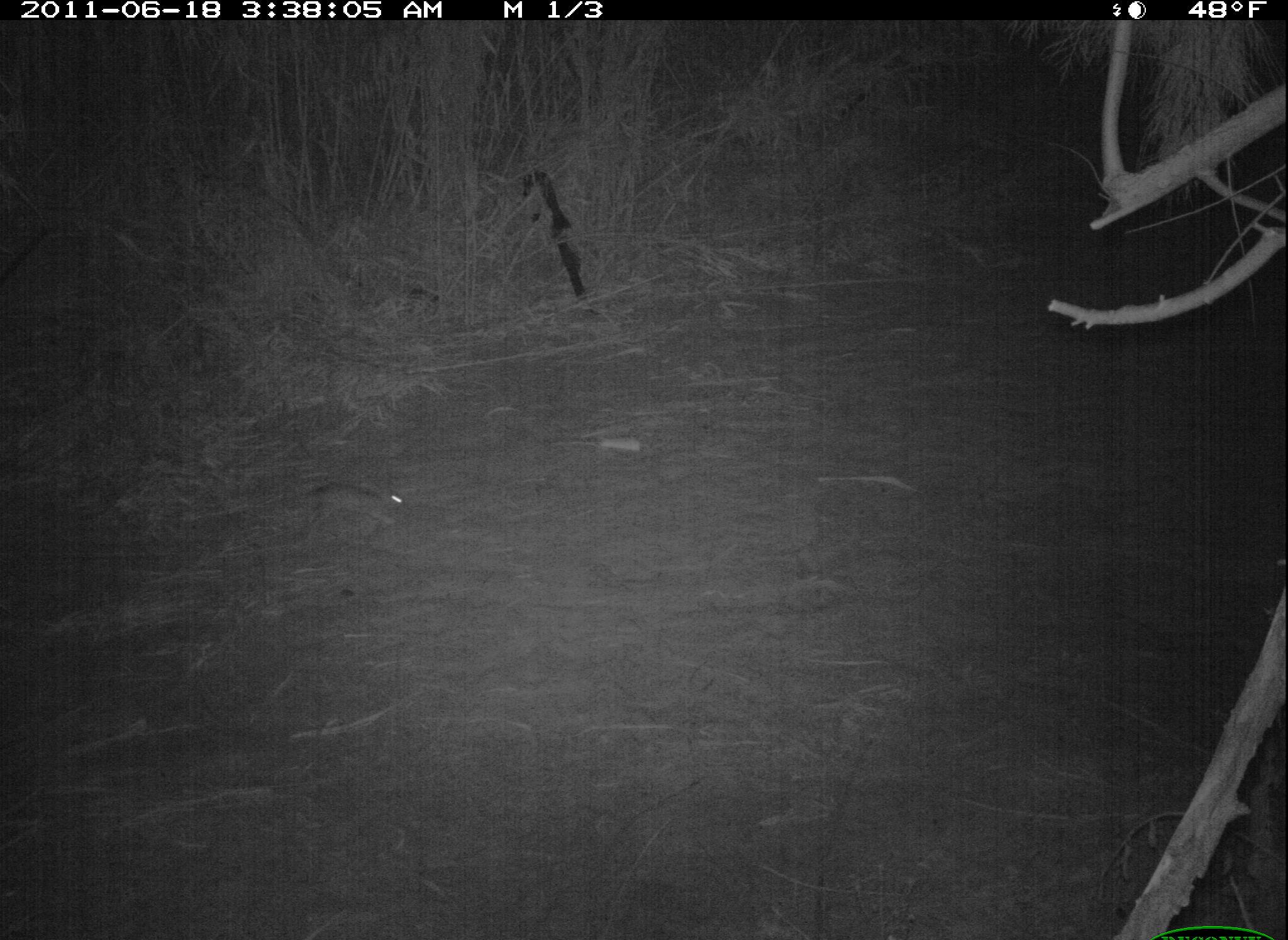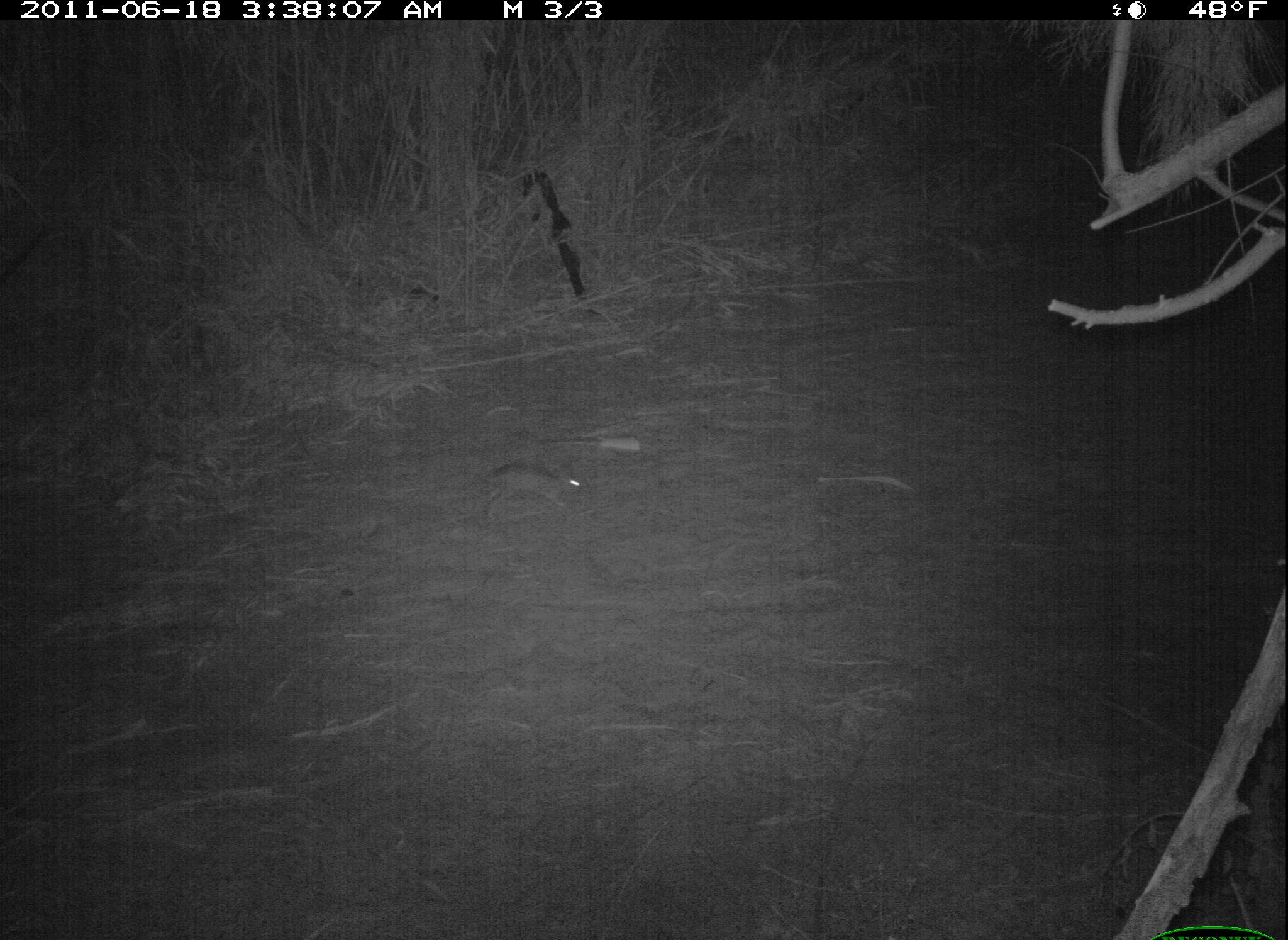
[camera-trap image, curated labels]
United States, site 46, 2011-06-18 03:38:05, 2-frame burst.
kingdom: Animalia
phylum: Chordata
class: Mammalia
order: Lagomorpha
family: Leporidae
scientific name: Leporidae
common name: rabbits and hares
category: rabbit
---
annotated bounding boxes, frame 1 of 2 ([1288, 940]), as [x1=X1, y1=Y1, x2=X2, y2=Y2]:
rabbit: [x1=288, y1=474, x2=427, y2=544]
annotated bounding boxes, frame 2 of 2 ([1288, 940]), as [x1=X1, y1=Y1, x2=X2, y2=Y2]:
rabbit: [x1=478, y1=448, x2=594, y2=532]